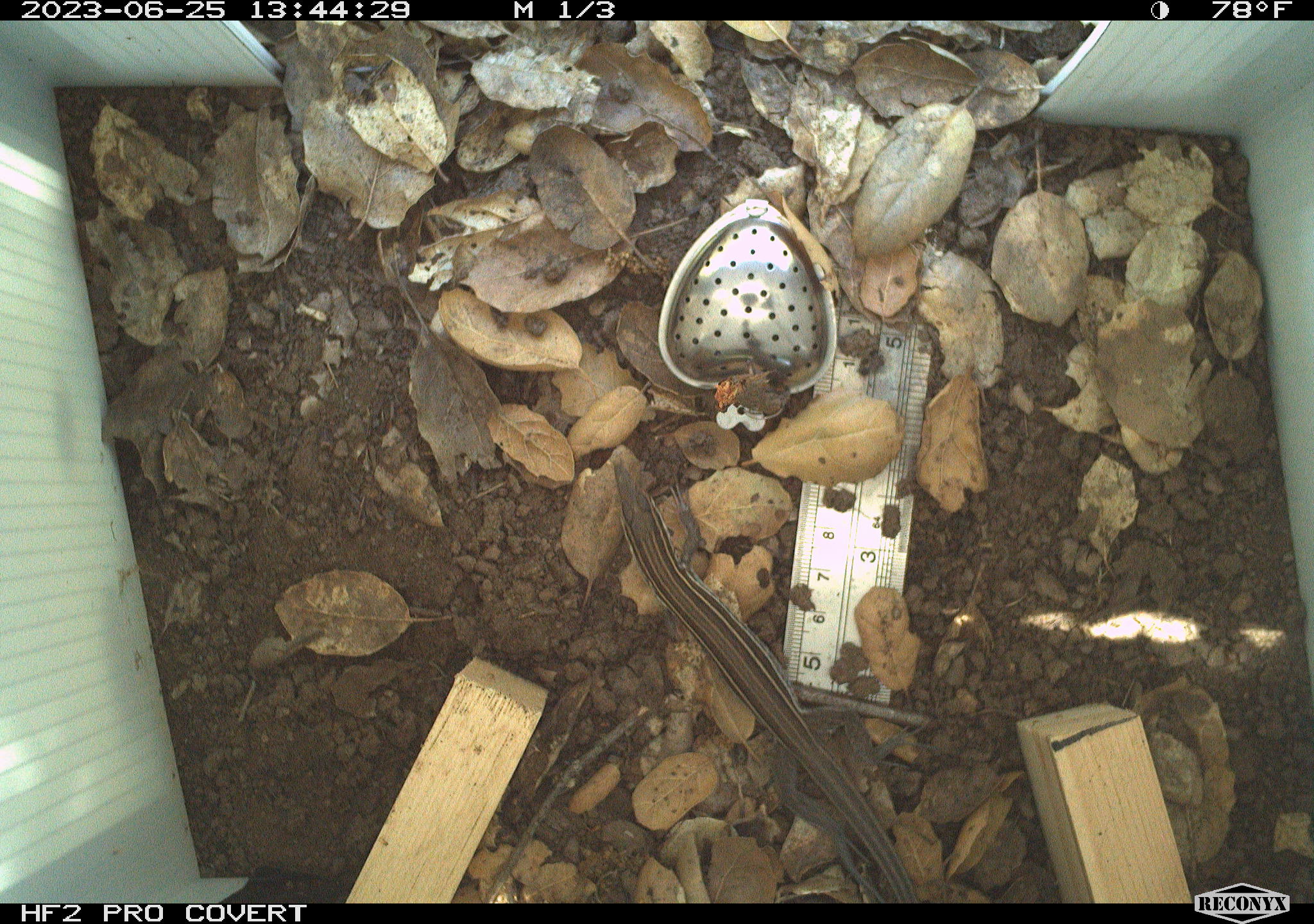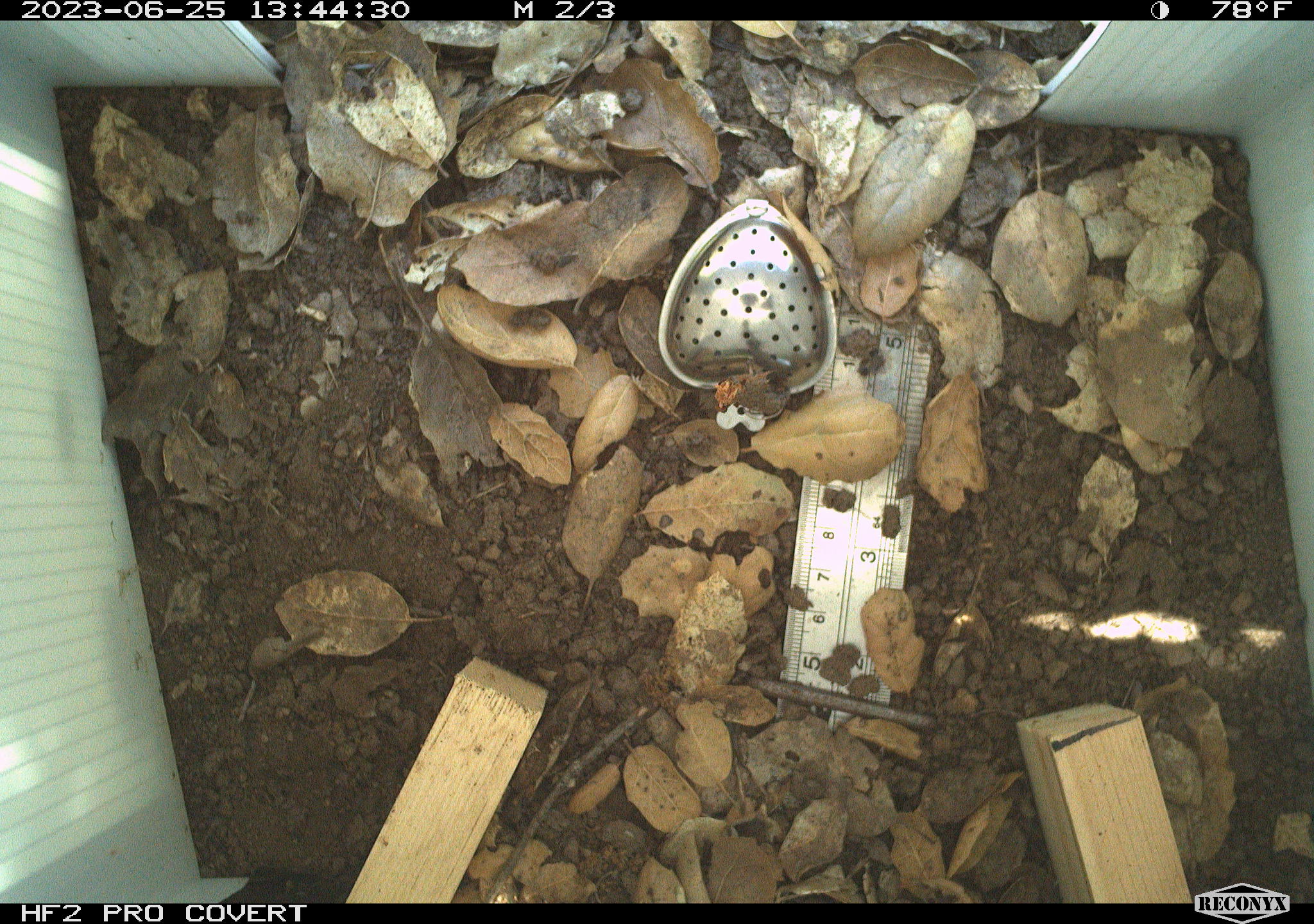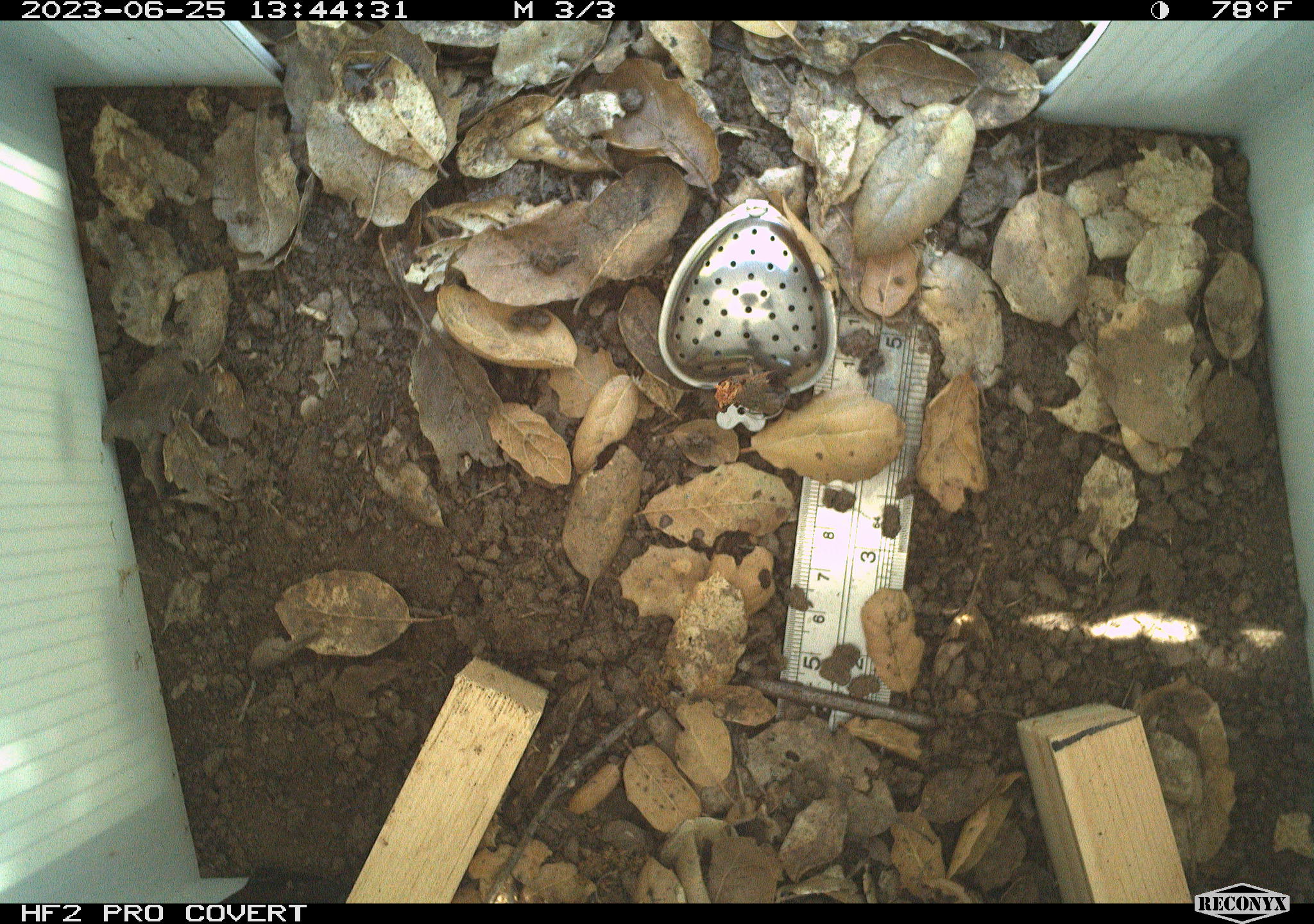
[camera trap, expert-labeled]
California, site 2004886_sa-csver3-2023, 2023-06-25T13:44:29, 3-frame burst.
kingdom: Animalia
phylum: Chordata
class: Reptilia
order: Squamata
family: Teiidae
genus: Aspidoscelis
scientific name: Aspidoscelis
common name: whiptail lizards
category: aspidoscelis species